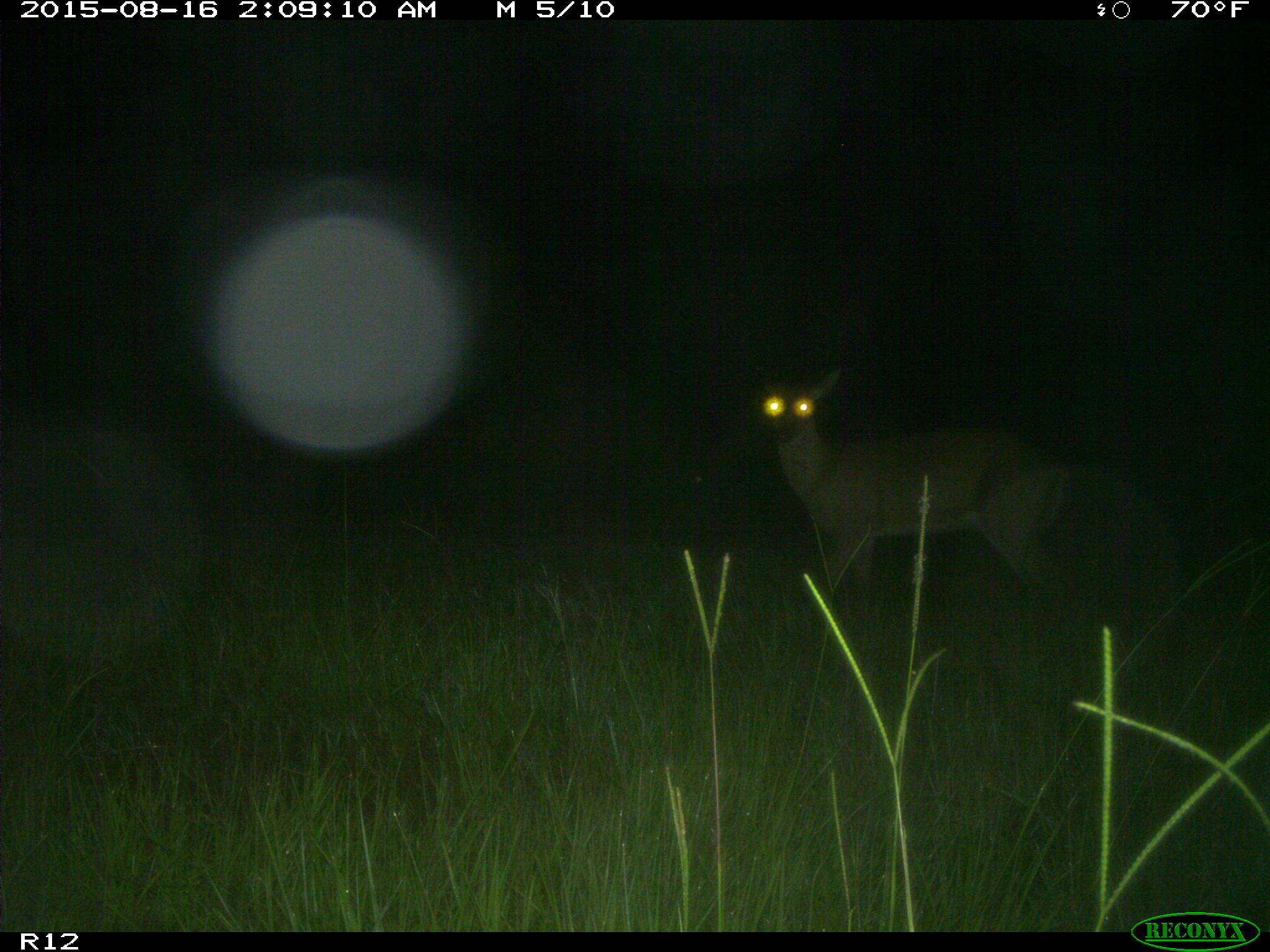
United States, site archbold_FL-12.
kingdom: Animalia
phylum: Chordata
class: Mammalia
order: Artiodactyla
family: Cervidae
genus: Odocoileus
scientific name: Odocoileus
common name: deer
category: unidentified deer